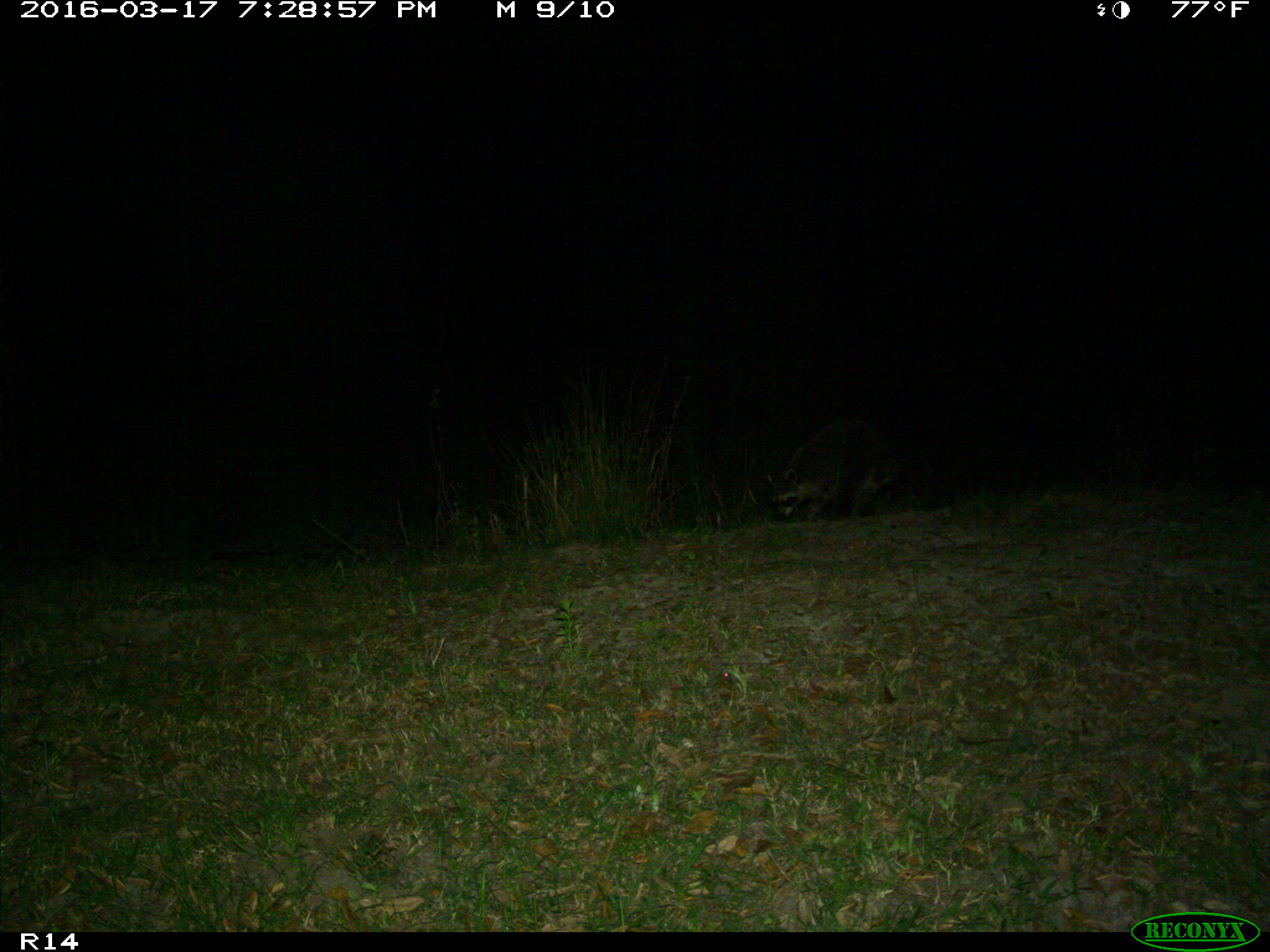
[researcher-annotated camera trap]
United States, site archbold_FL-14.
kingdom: Animalia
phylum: Chordata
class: Mammalia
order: Carnivora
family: Procyonidae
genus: Procyon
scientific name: Procyon lotor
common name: common raccoon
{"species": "Procyon lotor (common raccoon)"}